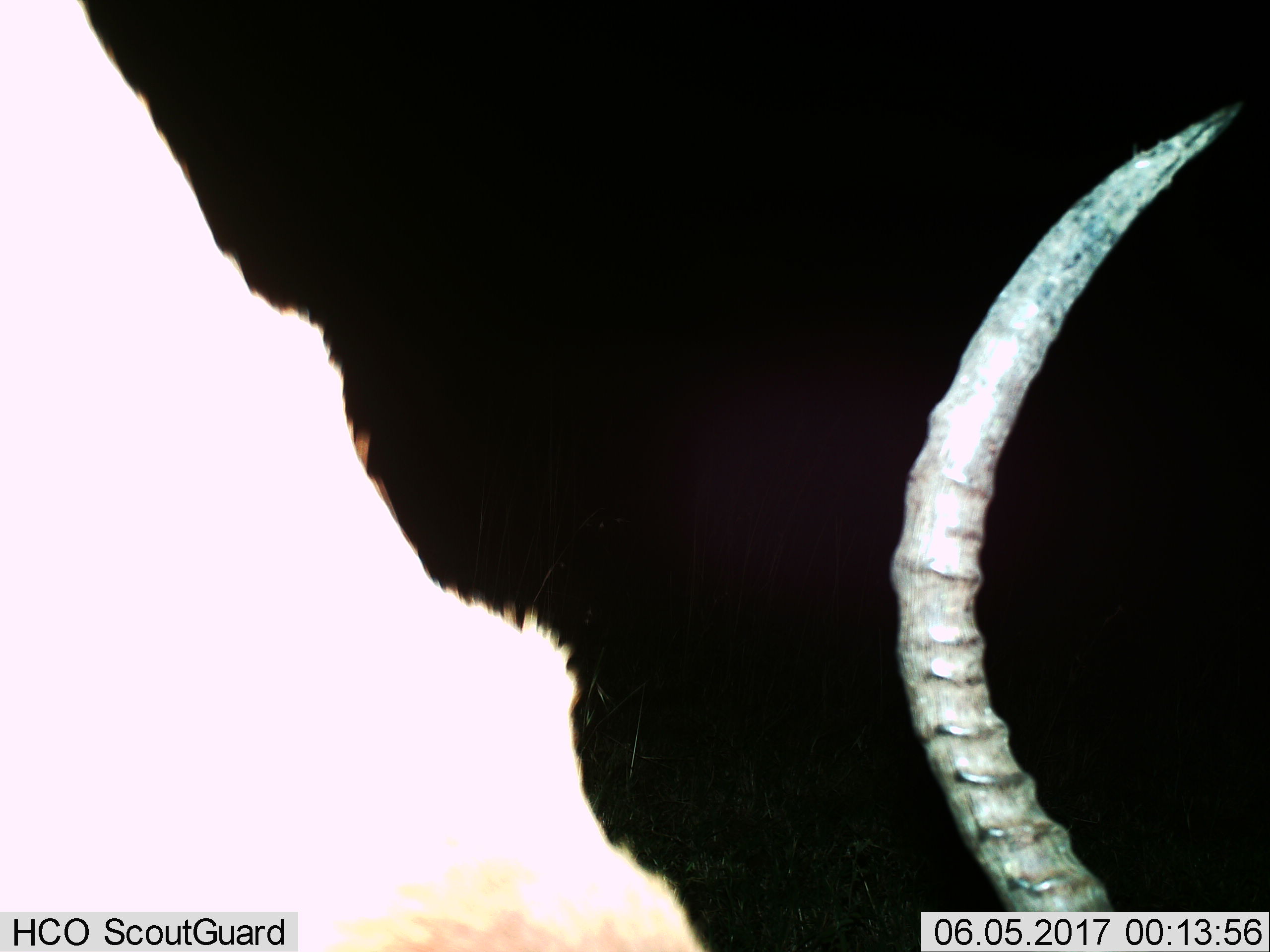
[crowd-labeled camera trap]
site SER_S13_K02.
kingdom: Animalia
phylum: Chordata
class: Mammalia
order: Artiodactyla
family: Bovidae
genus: Aepyceros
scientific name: Aepyceros melampus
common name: impala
Impala (Aepyceros melampus), count 1. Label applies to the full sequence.